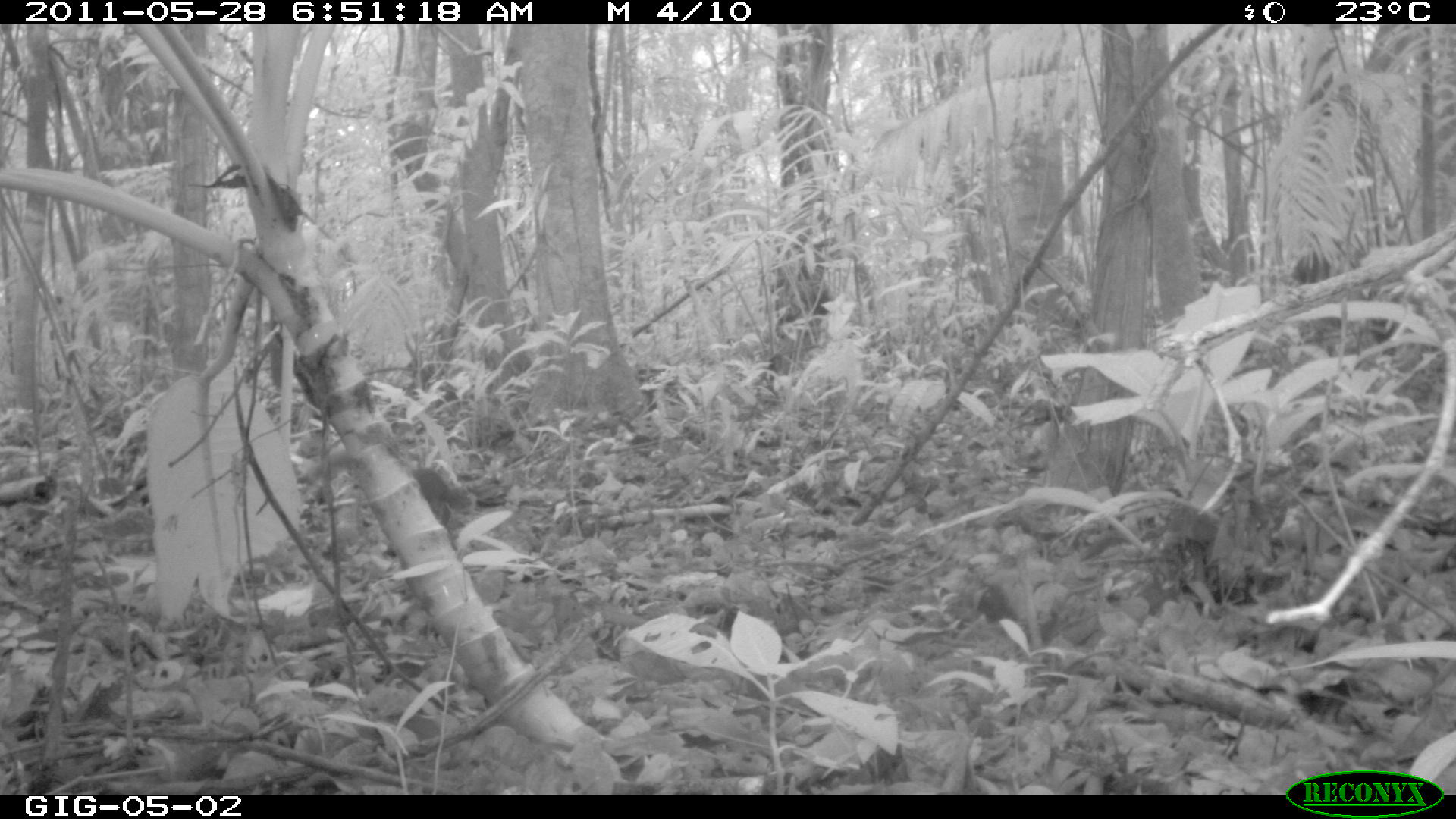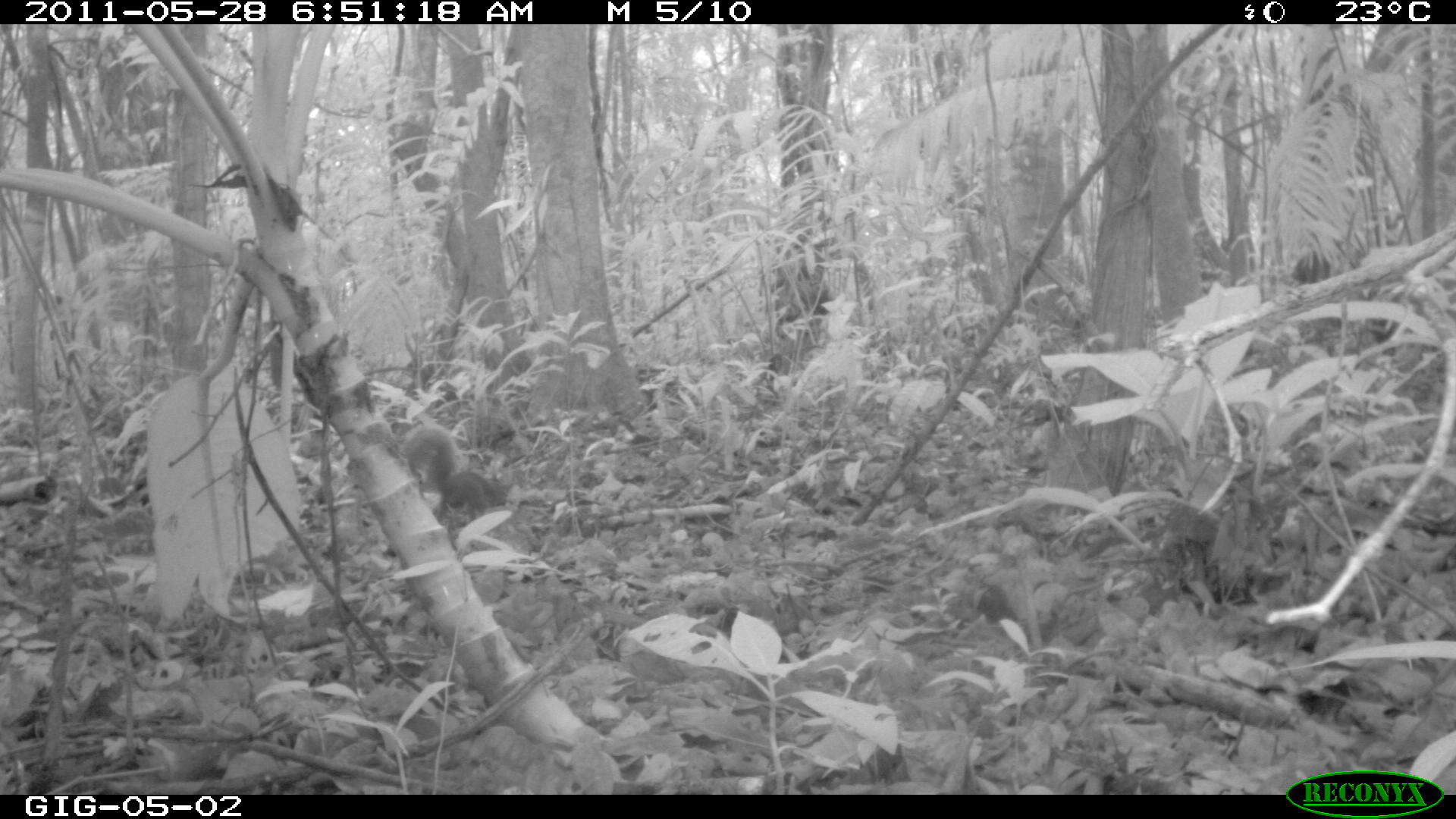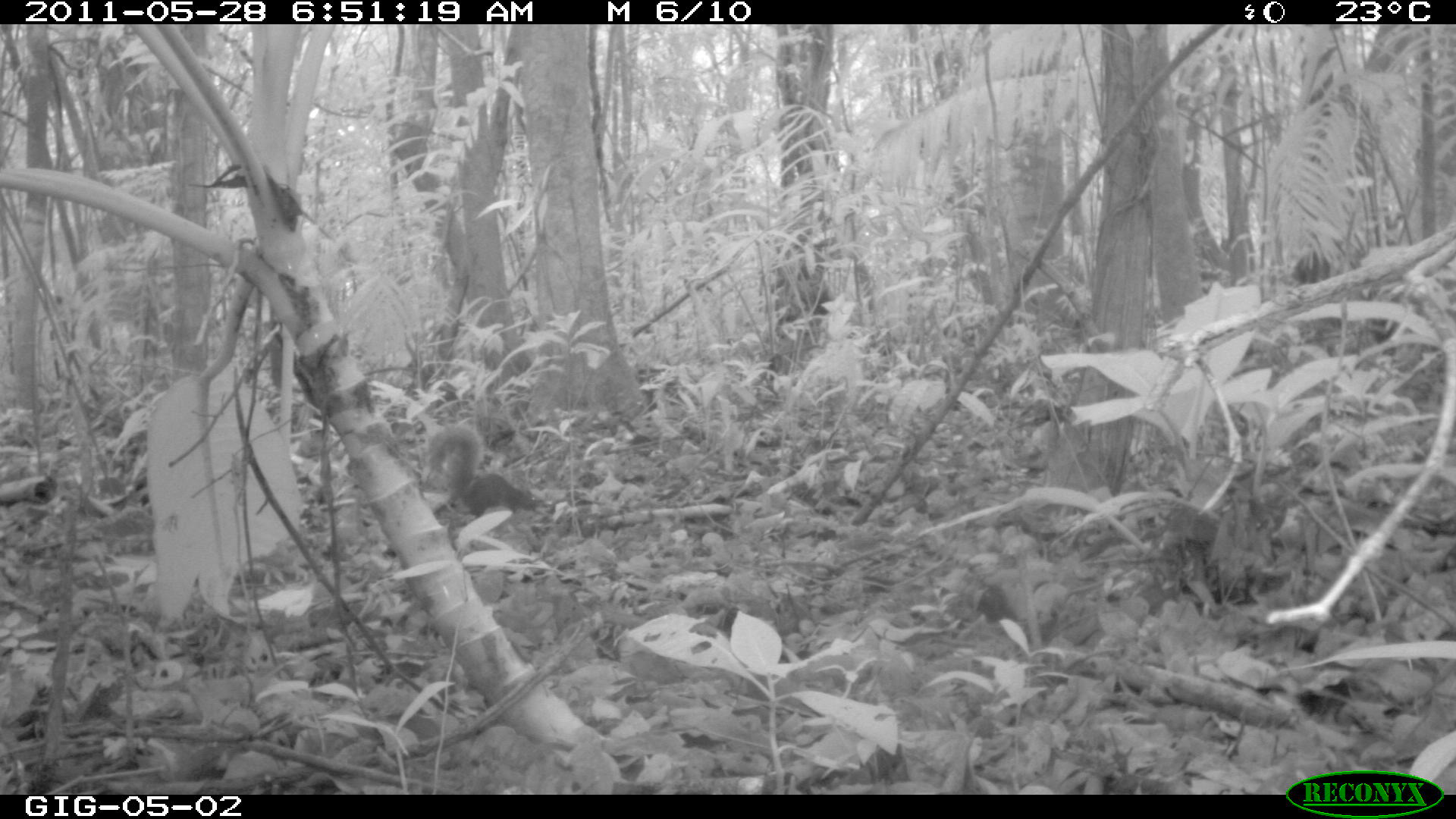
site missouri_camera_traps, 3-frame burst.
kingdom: Animalia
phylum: Chordata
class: Mammalia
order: Rodentia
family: Sciuridae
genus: Tamiasciurus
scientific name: Tamiasciurus hudsonicus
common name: red squirrel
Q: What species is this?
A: Red squirrel (Tamiasciurus hudsonicus).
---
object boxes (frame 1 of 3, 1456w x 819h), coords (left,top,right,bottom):
red squirrel: (392,450,476,540)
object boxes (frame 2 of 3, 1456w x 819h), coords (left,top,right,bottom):
red squirrel: (411,430,507,519)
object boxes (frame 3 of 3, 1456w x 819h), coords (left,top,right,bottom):
red squirrel: (419,419,541,528)